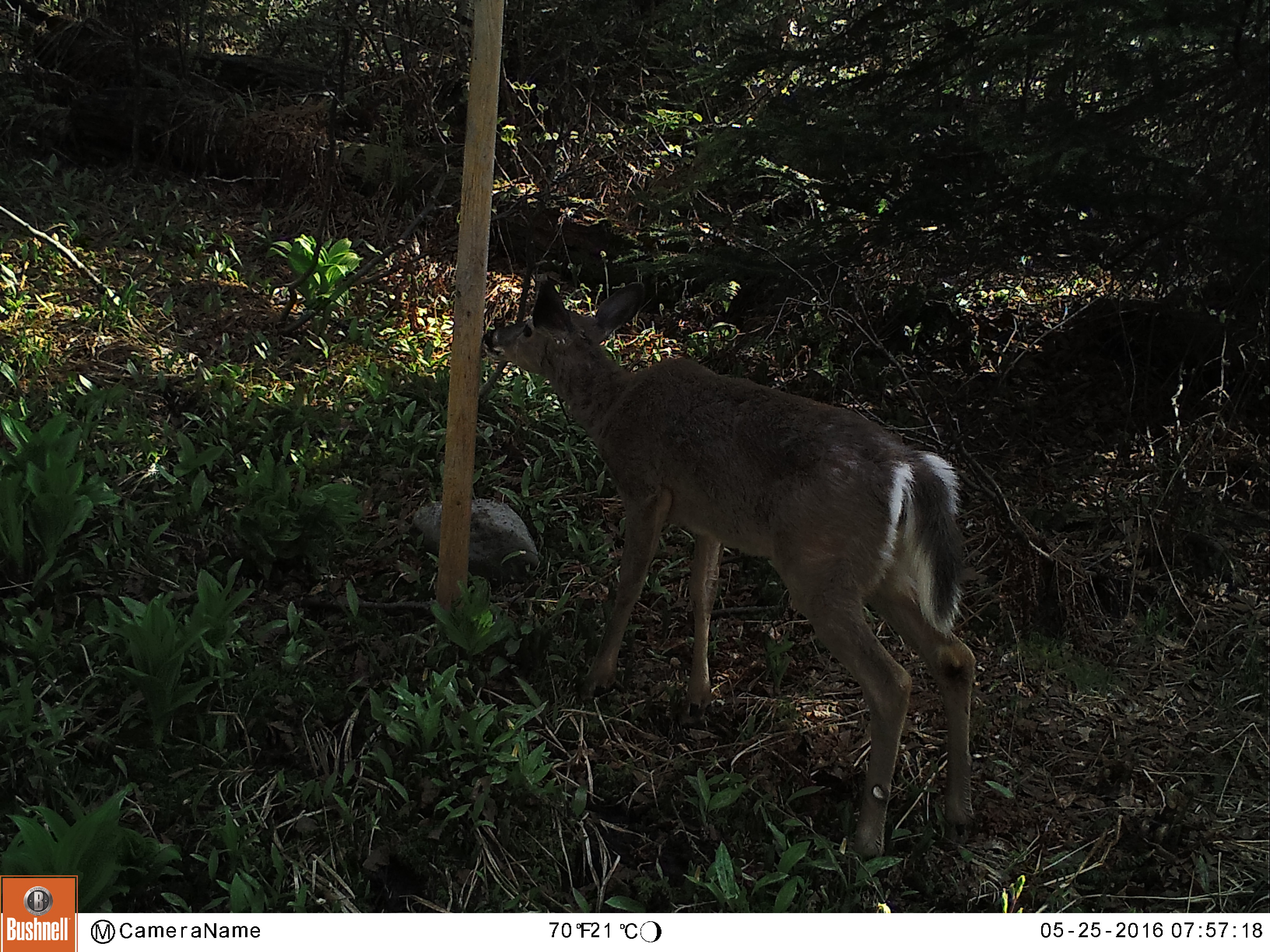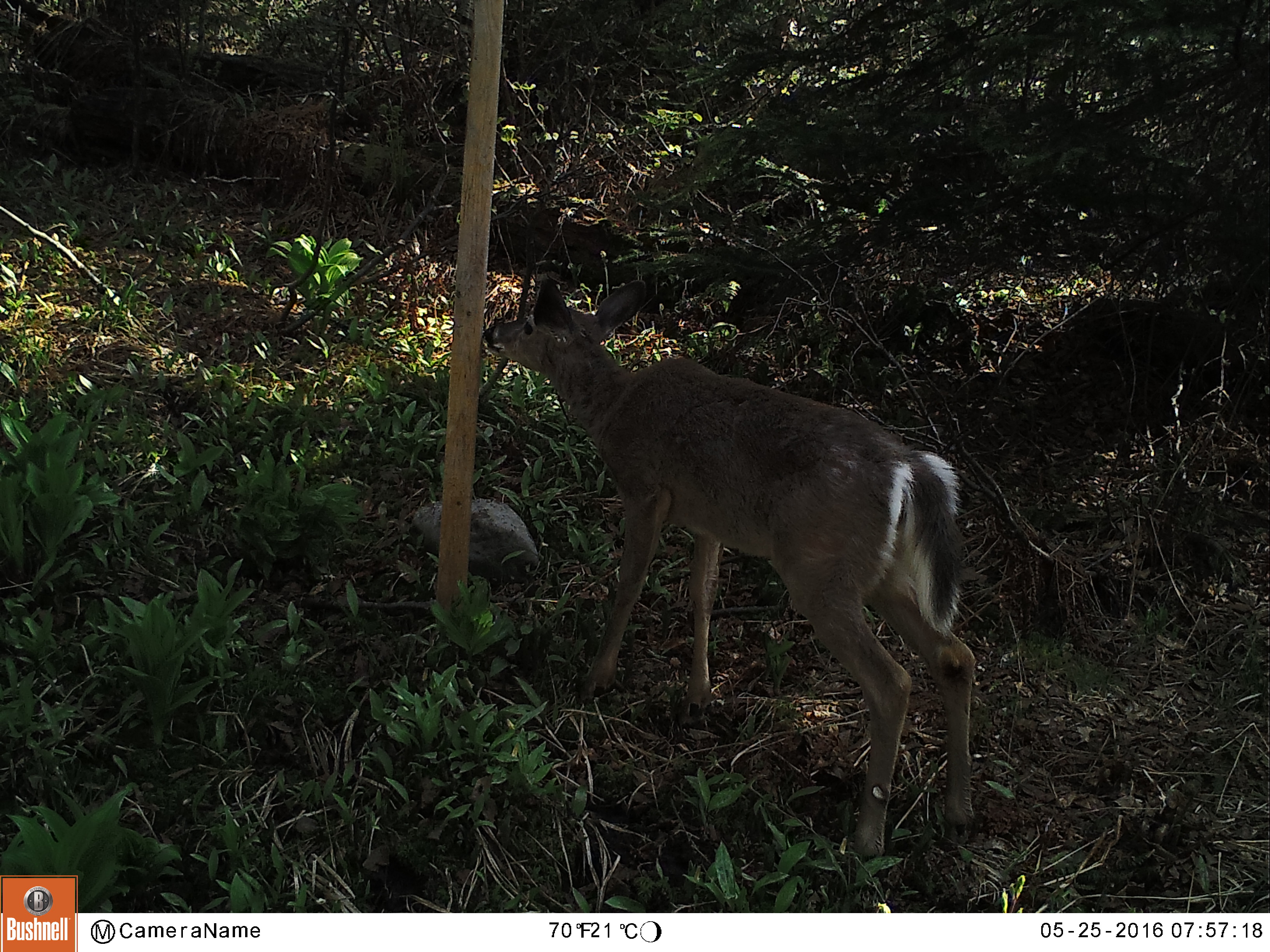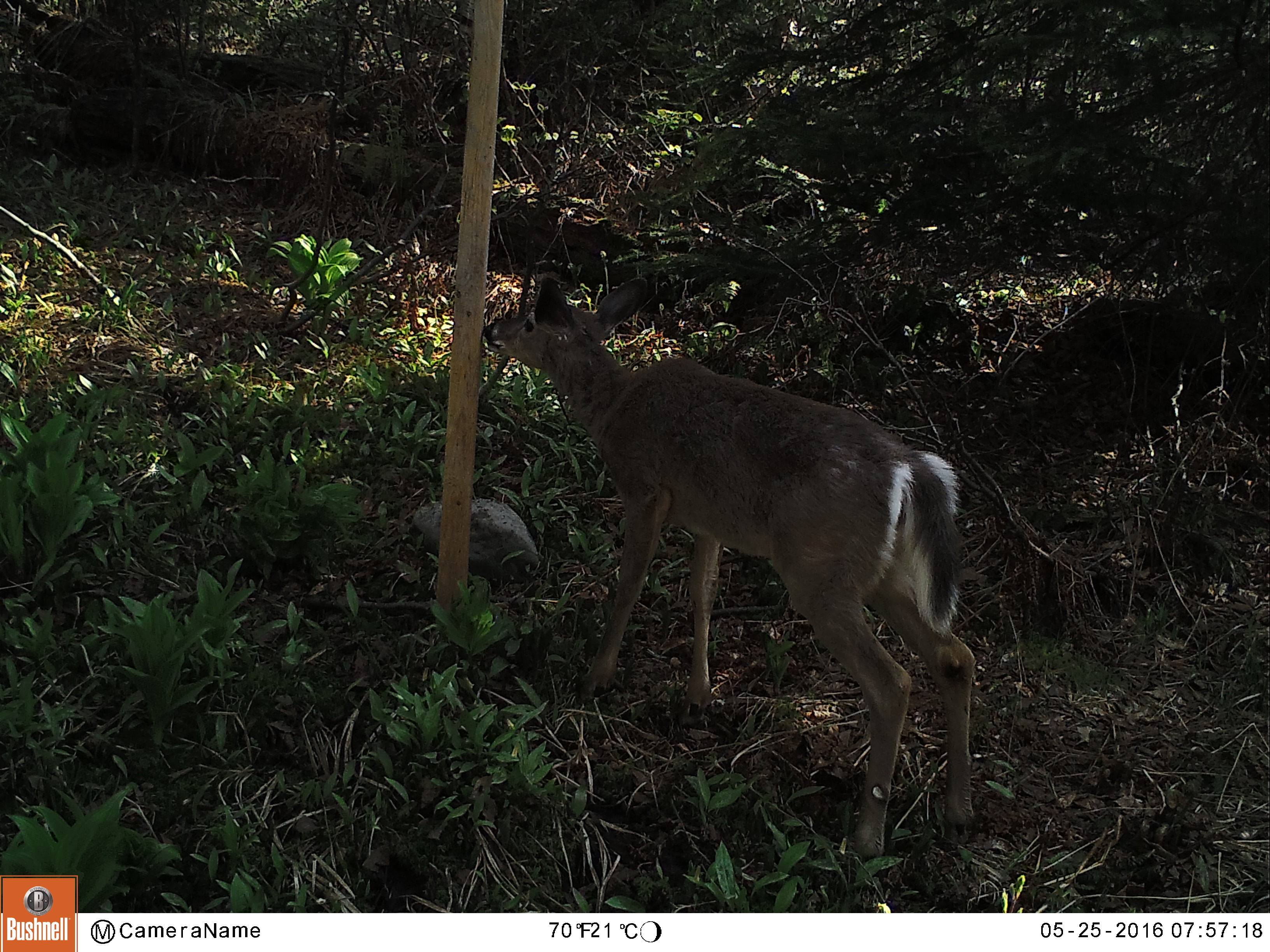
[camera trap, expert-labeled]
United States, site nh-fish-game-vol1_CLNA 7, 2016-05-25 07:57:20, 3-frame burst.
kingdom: Animalia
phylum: Chordata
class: Mammalia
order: Artiodactyla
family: Cervidae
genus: Odocoileus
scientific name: Odocoileus virginianus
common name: white-tailed deer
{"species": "white-tailed deer (Odocoileus virginianus)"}